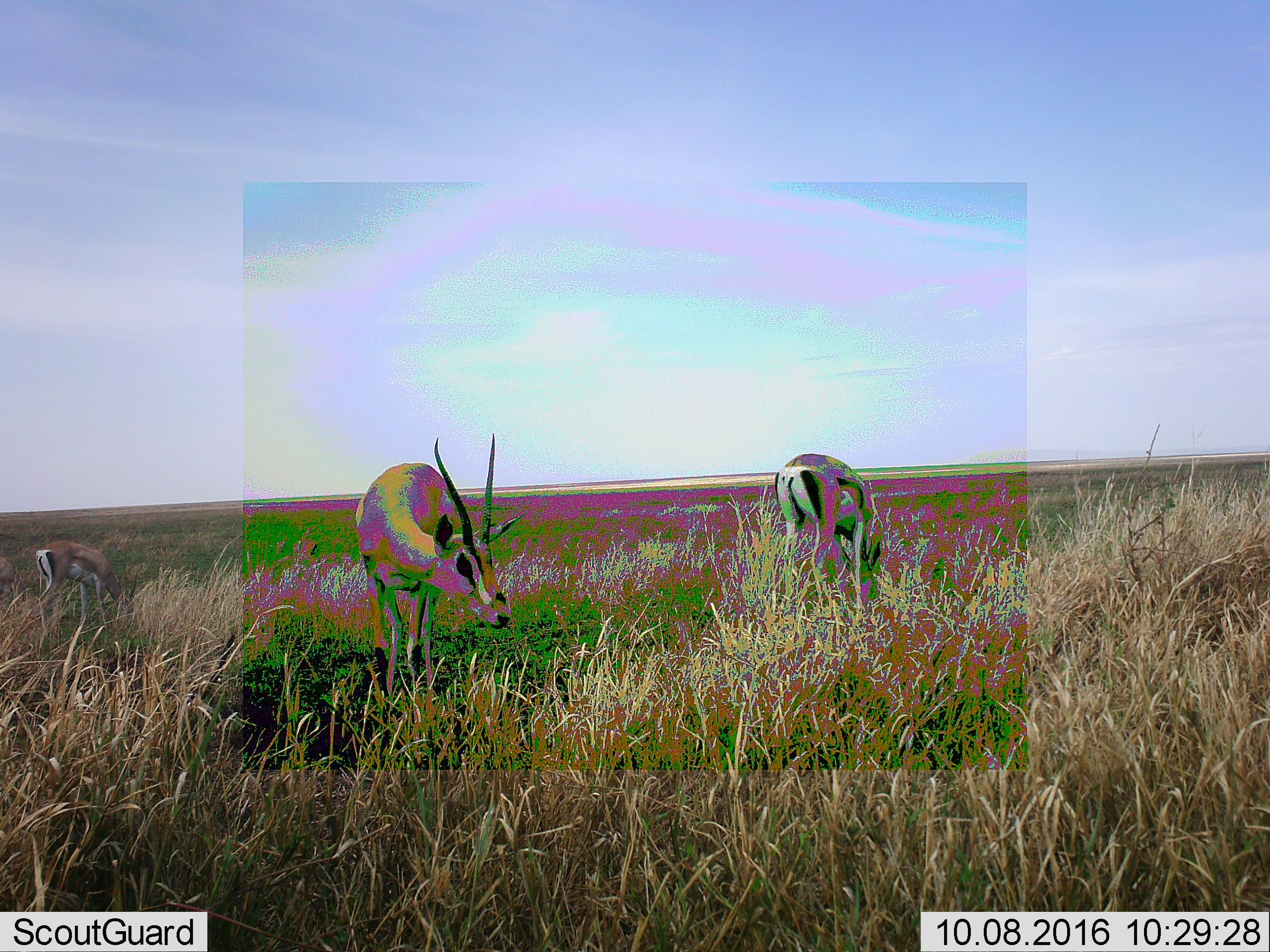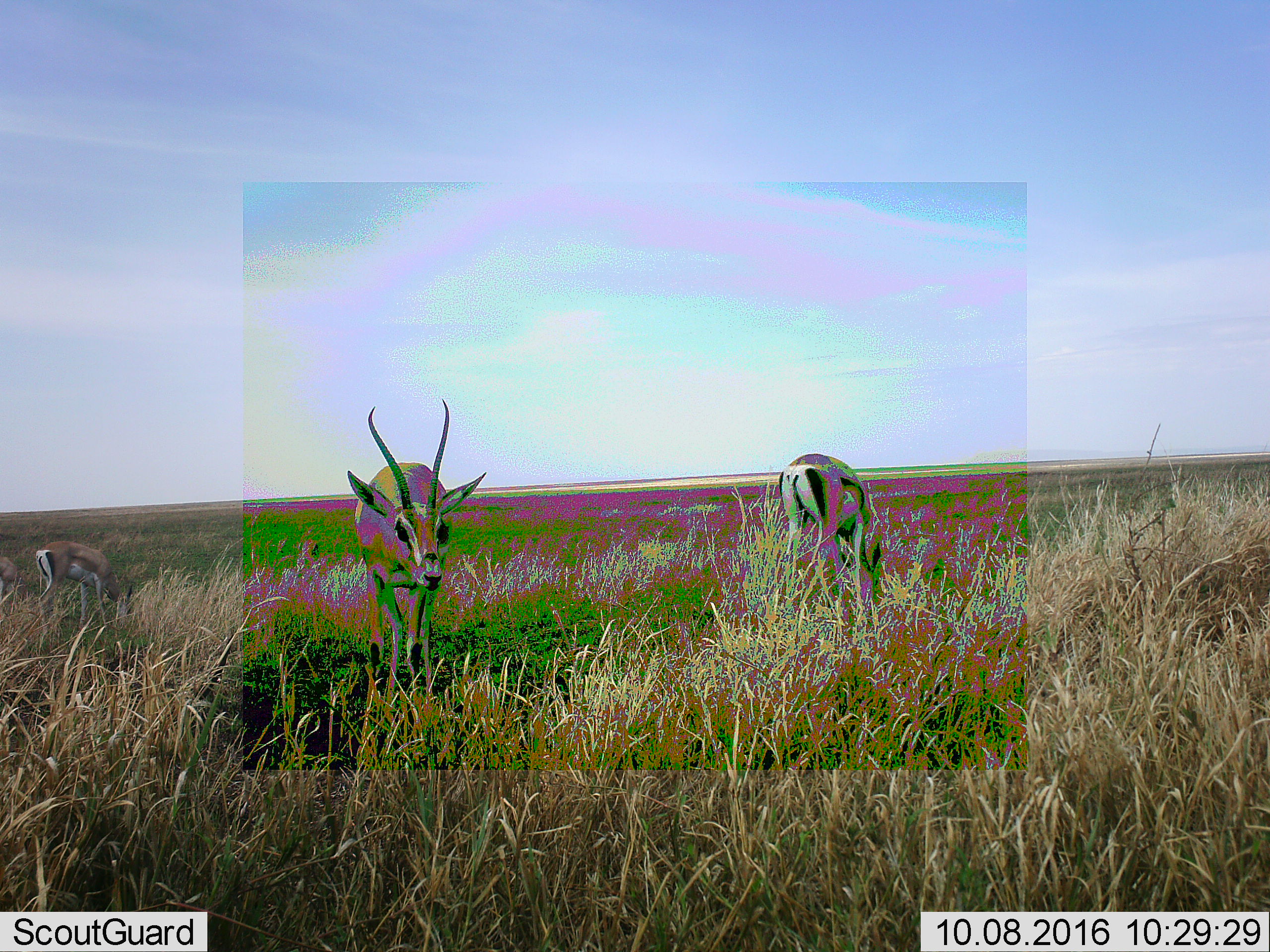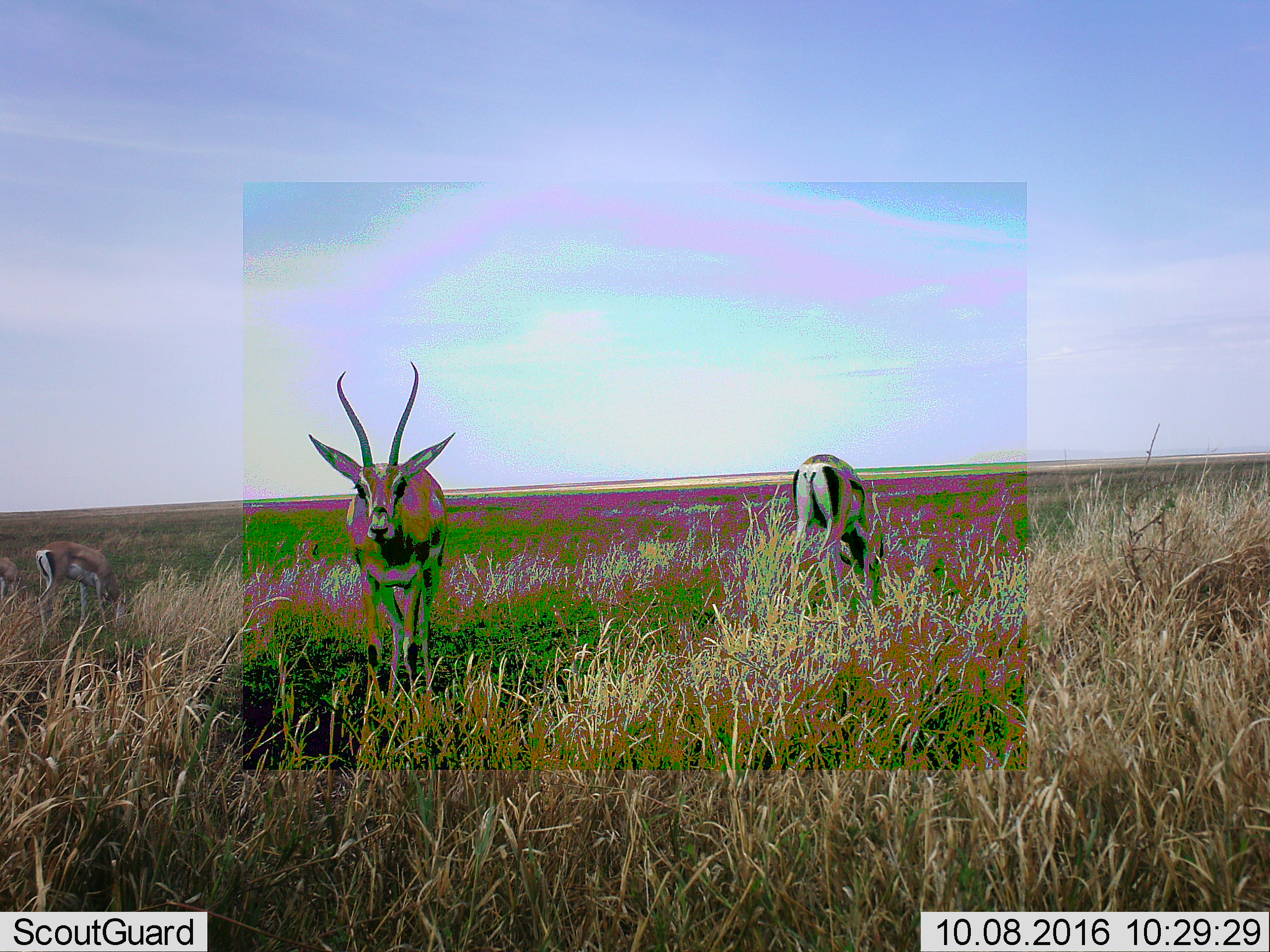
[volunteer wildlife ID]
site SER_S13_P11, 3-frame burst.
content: unidentified animal